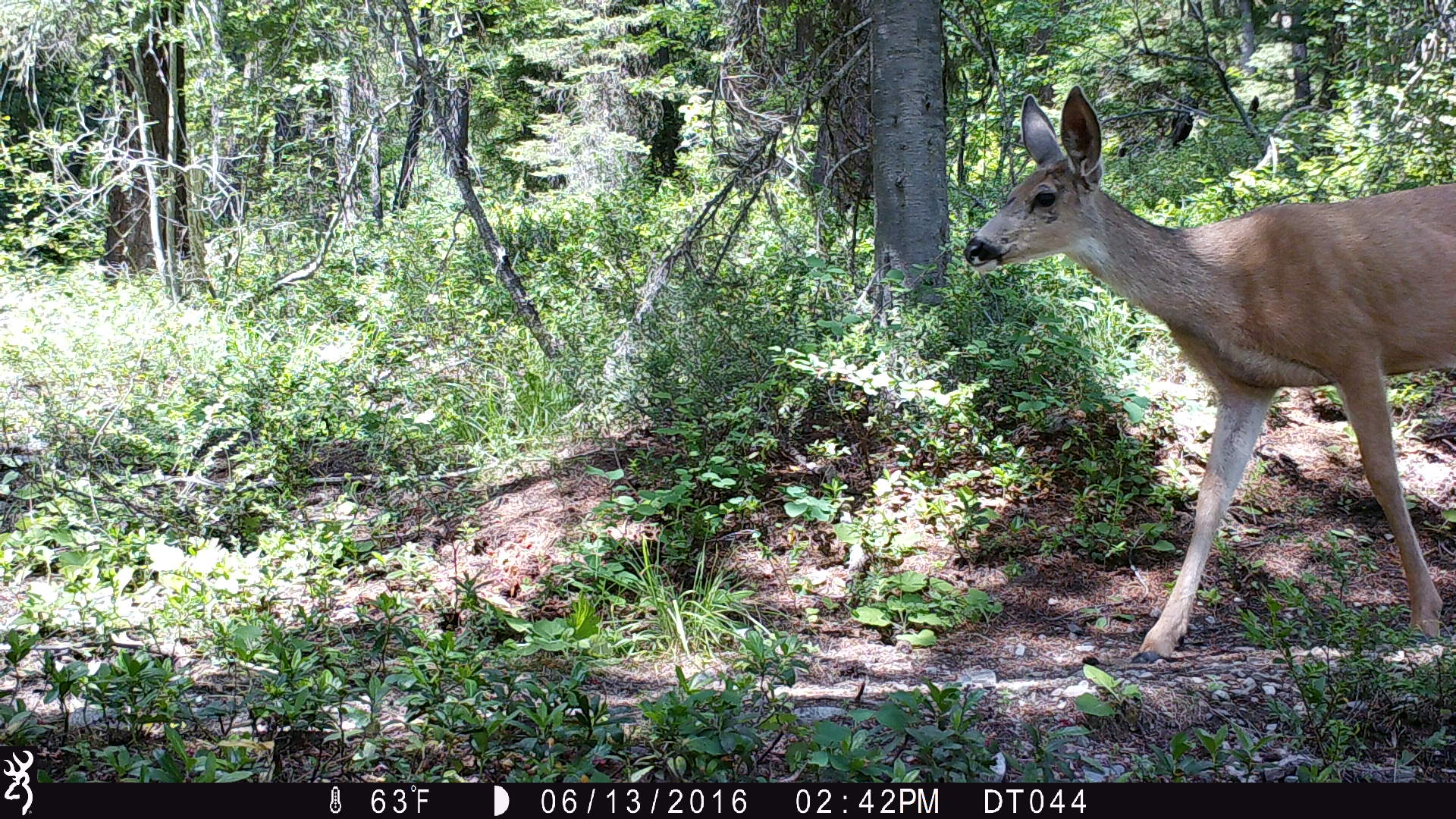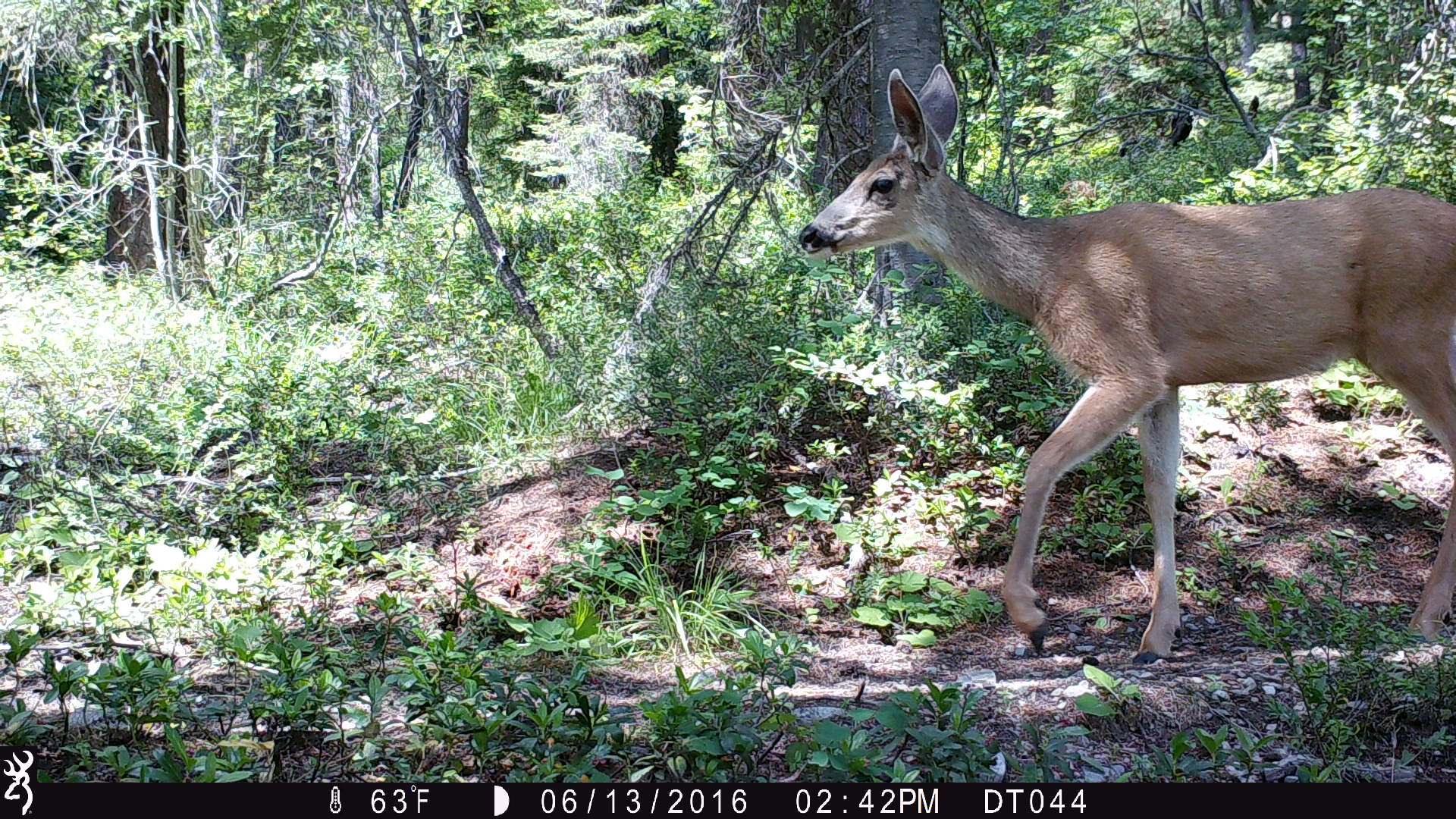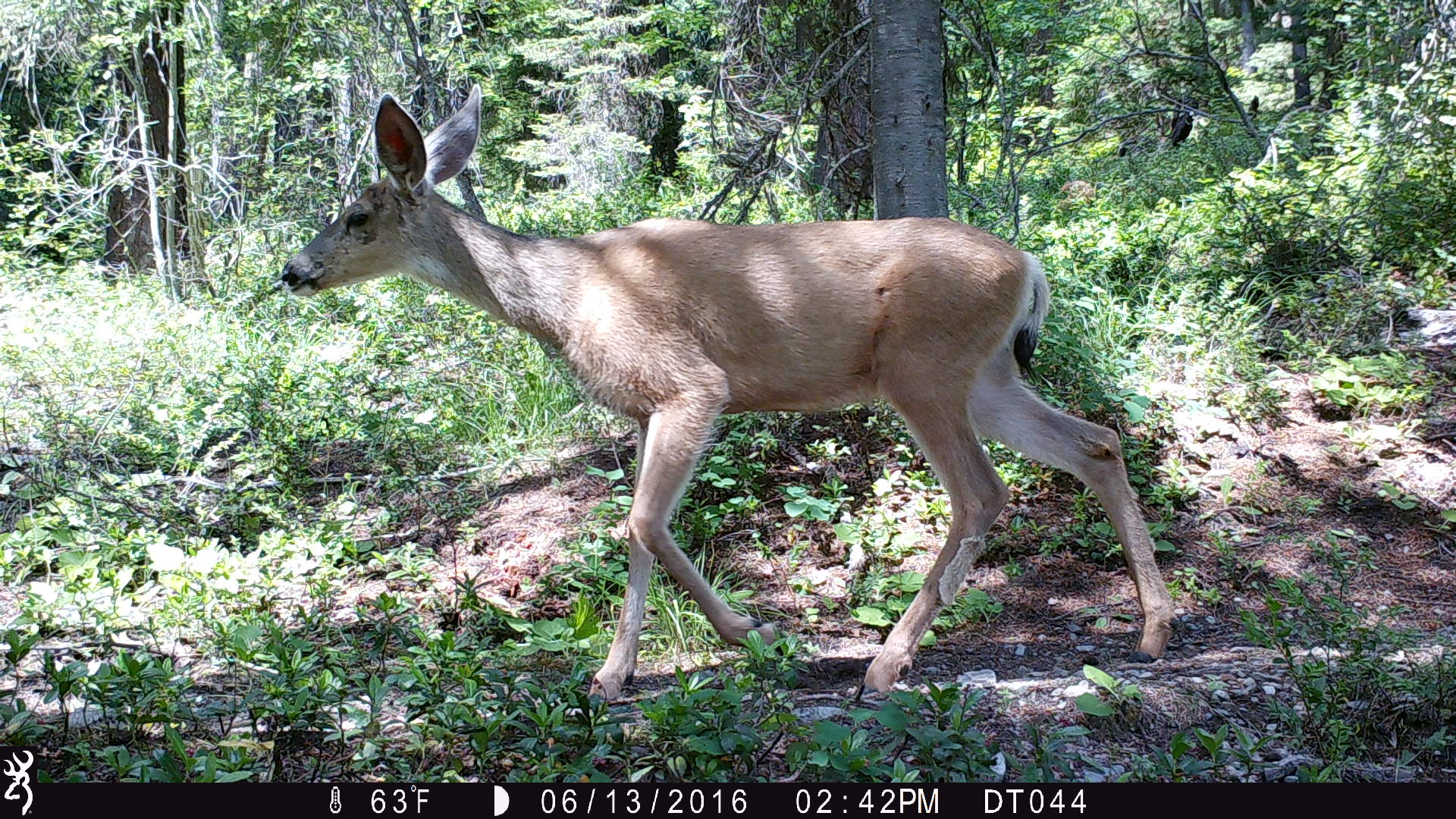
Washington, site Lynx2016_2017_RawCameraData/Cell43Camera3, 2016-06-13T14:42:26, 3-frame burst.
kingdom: Animalia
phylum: Chordata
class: Mammalia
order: Artiodactyla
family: Cervidae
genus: Odocoileus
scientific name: Odocoileus hemionus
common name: mule deer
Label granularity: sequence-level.